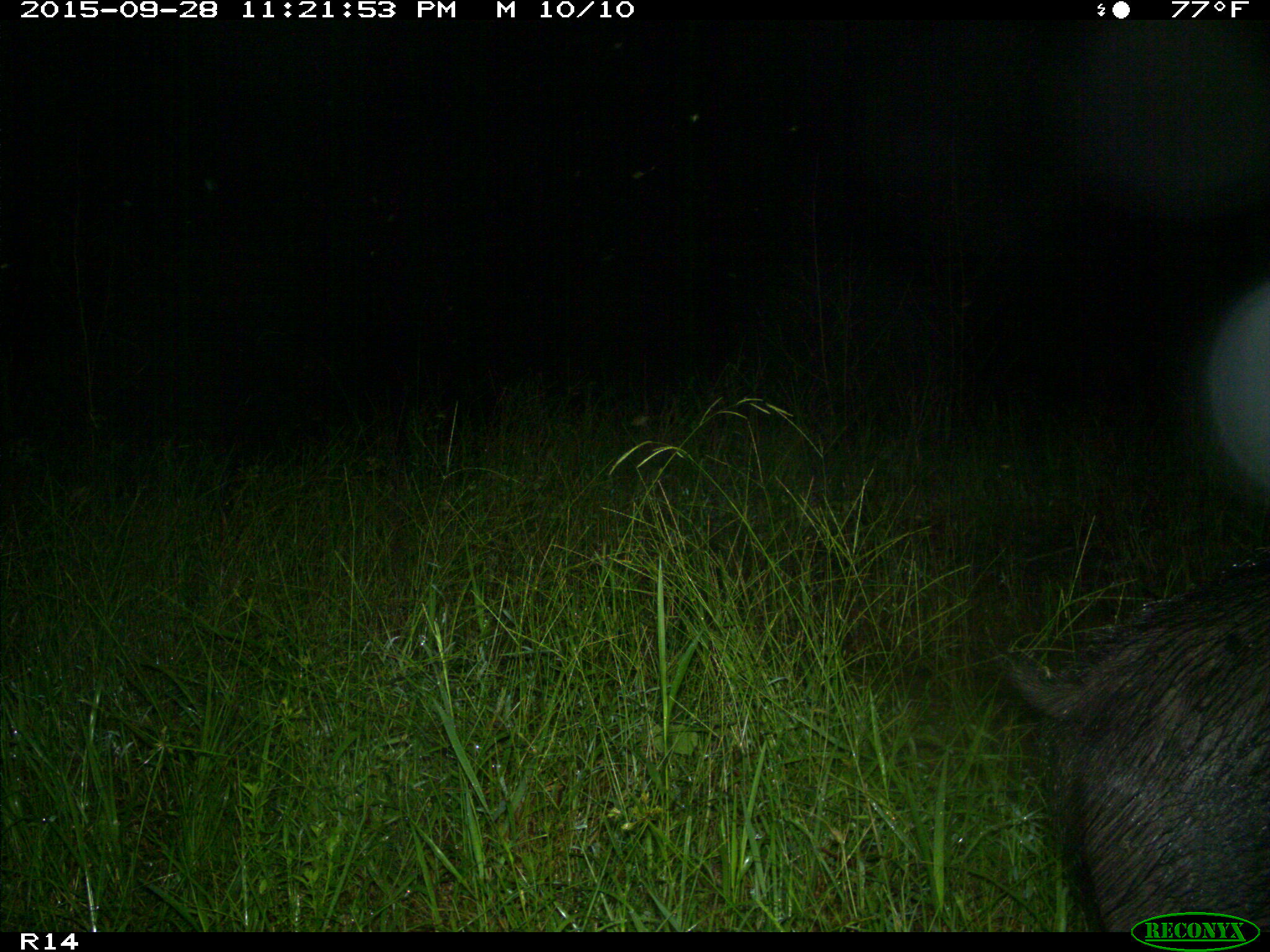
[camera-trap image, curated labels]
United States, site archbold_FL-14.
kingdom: Animalia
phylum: Chordata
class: Mammalia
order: Artiodactyla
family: Suidae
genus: Sus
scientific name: Sus scrofa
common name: wild boar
Sus scrofa (wild boar).